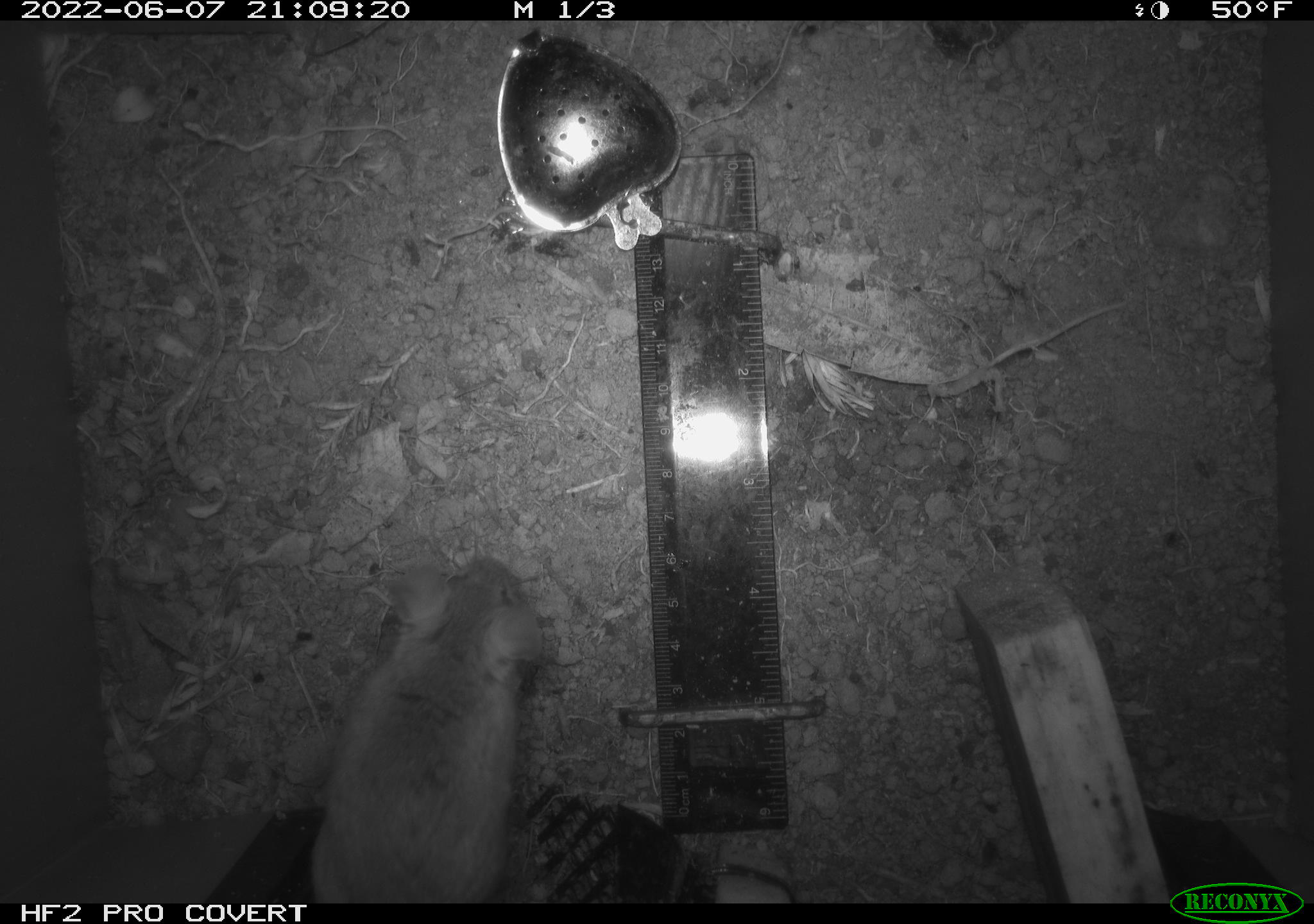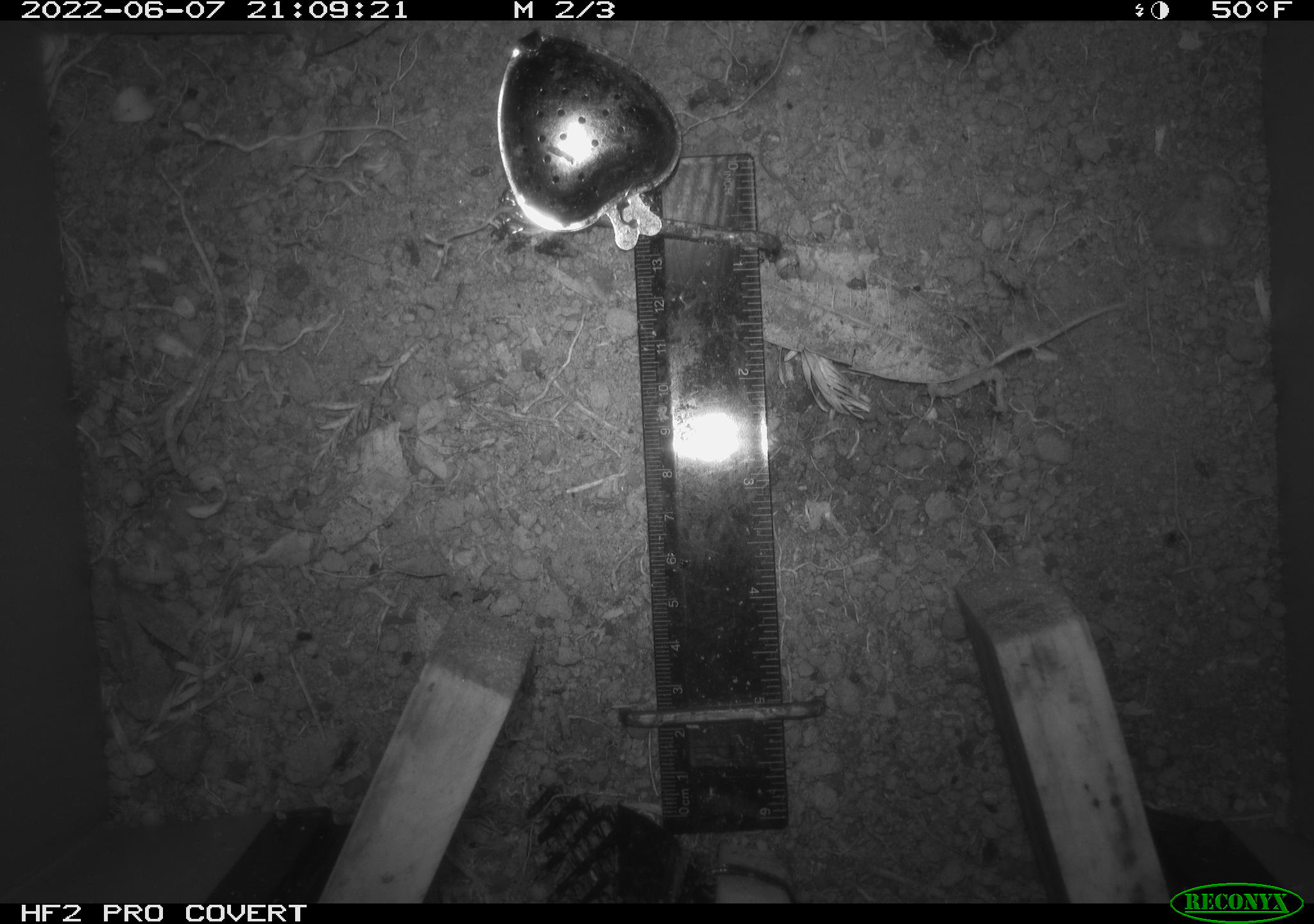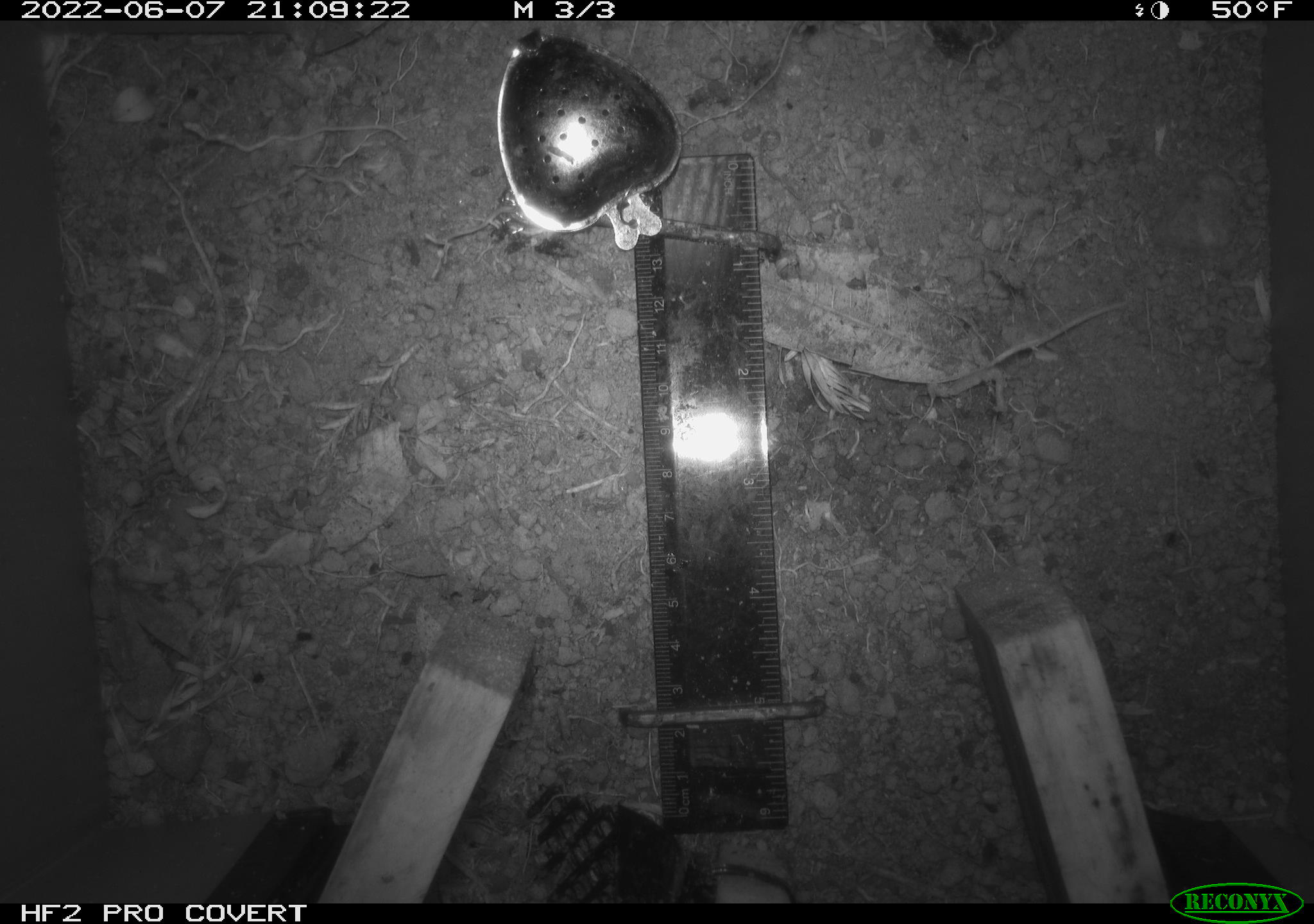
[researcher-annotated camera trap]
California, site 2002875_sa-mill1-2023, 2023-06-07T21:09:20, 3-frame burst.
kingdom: Animalia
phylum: Chordata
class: Mammalia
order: Rodentia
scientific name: Rodentia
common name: mouse species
Mouse species (Rodentia).